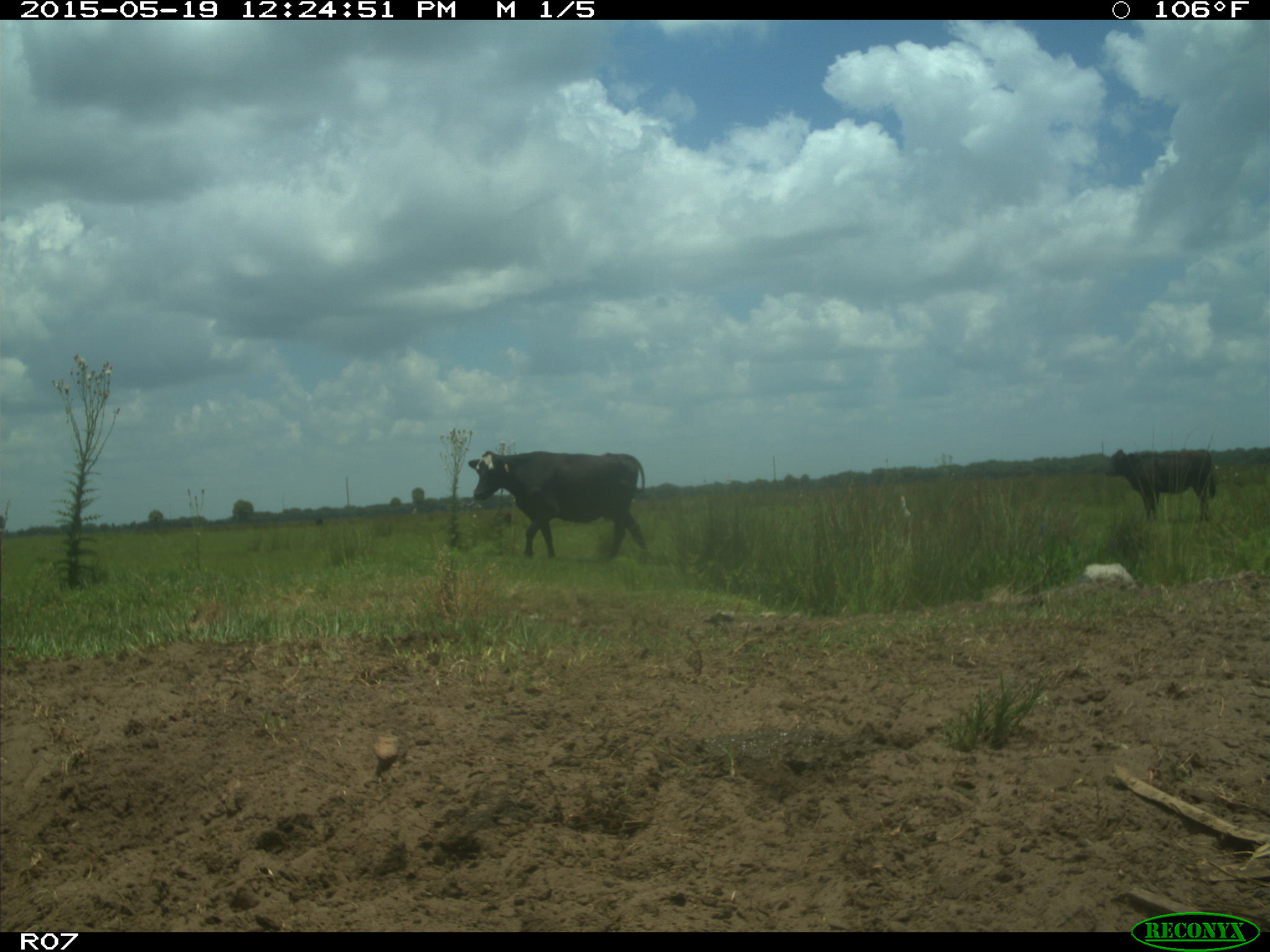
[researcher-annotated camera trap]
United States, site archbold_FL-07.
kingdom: Animalia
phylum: Chordata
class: Mammalia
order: Artiodactyla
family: Bovidae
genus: Bos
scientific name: Bos taurus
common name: domestic cow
Bos taurus (domestic cow).